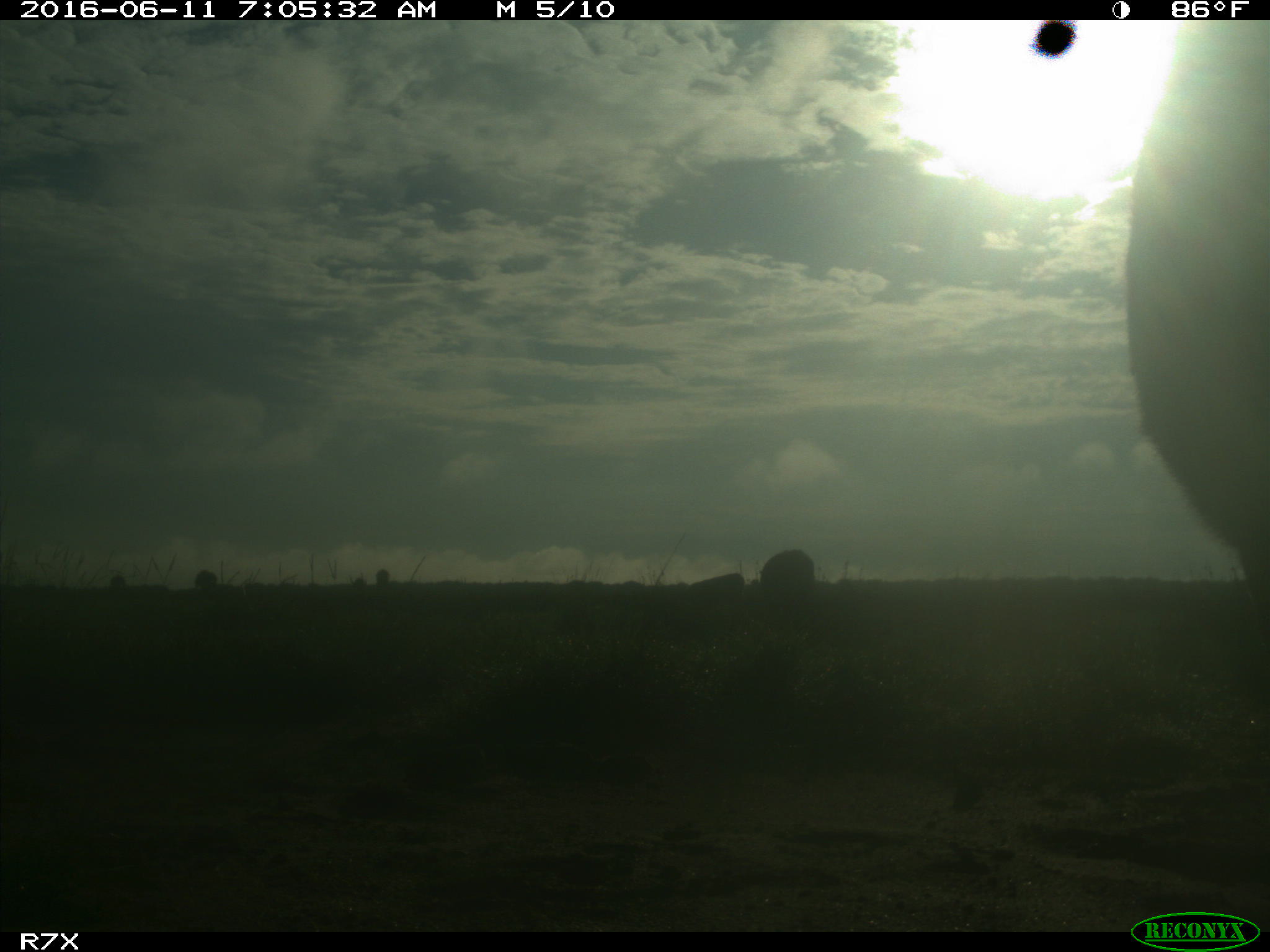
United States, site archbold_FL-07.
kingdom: Animalia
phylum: Chordata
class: Mammalia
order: Artiodactyla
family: Bovidae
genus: Bos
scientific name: Bos taurus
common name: domestic cow